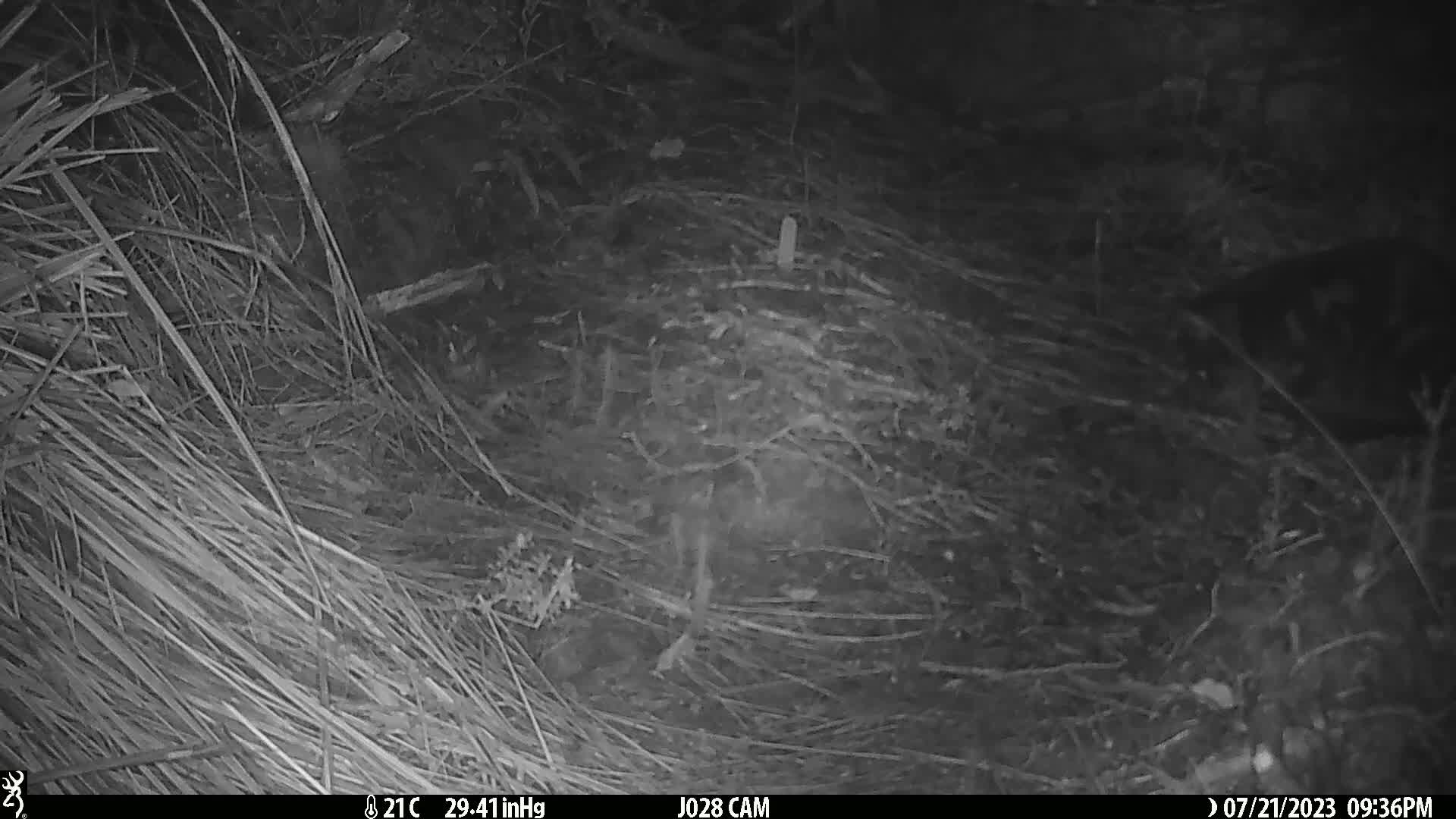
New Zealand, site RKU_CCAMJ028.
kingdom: Animalia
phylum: Chordata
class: Mammalia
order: Carnivora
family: Felidae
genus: Felis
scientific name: Felis catus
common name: domestic cat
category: cat